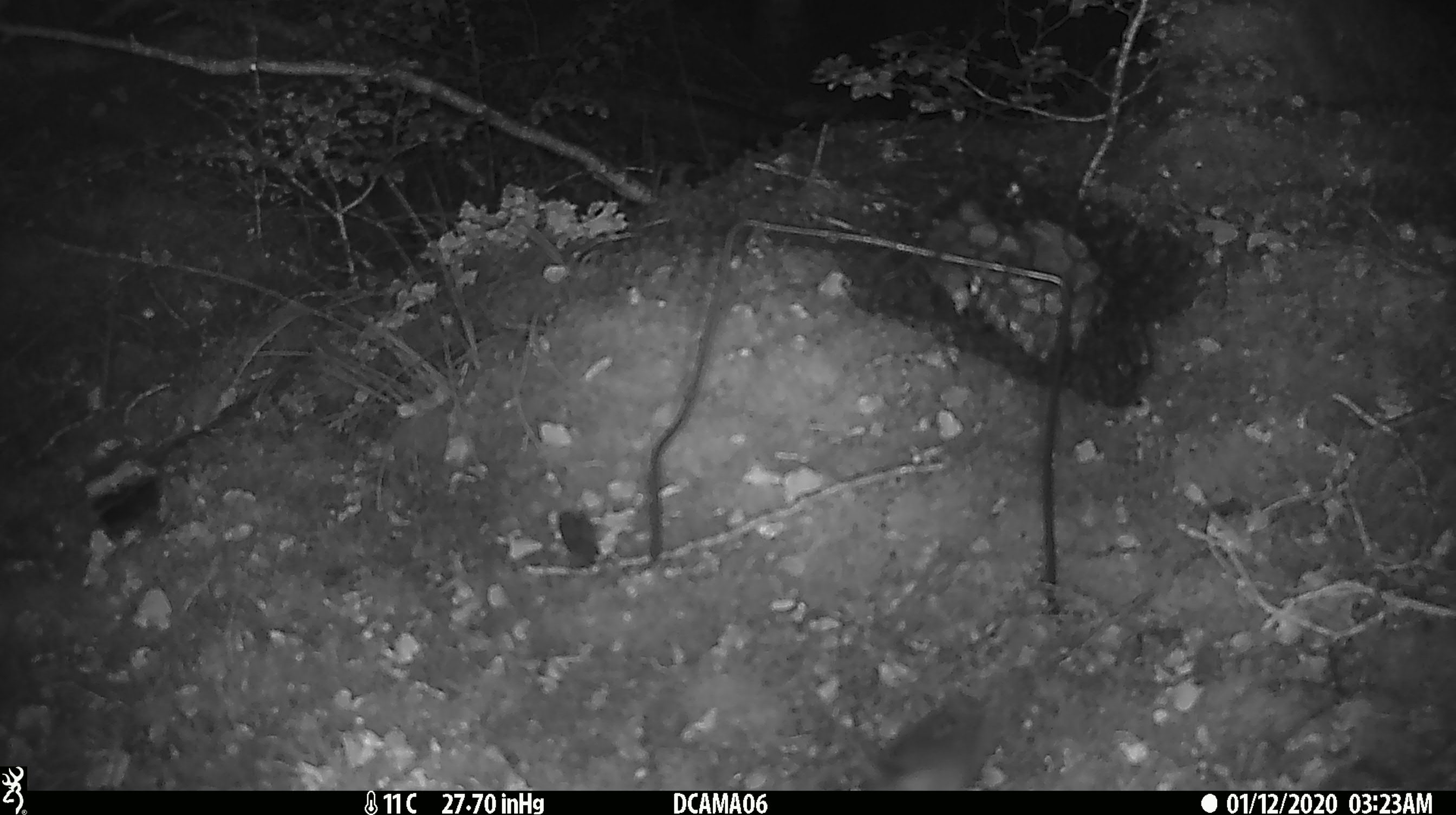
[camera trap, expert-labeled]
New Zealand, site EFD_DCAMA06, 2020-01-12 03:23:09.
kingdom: Animalia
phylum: Chordata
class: Mammalia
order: Rodentia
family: Muridae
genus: Mus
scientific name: Mus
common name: mouse